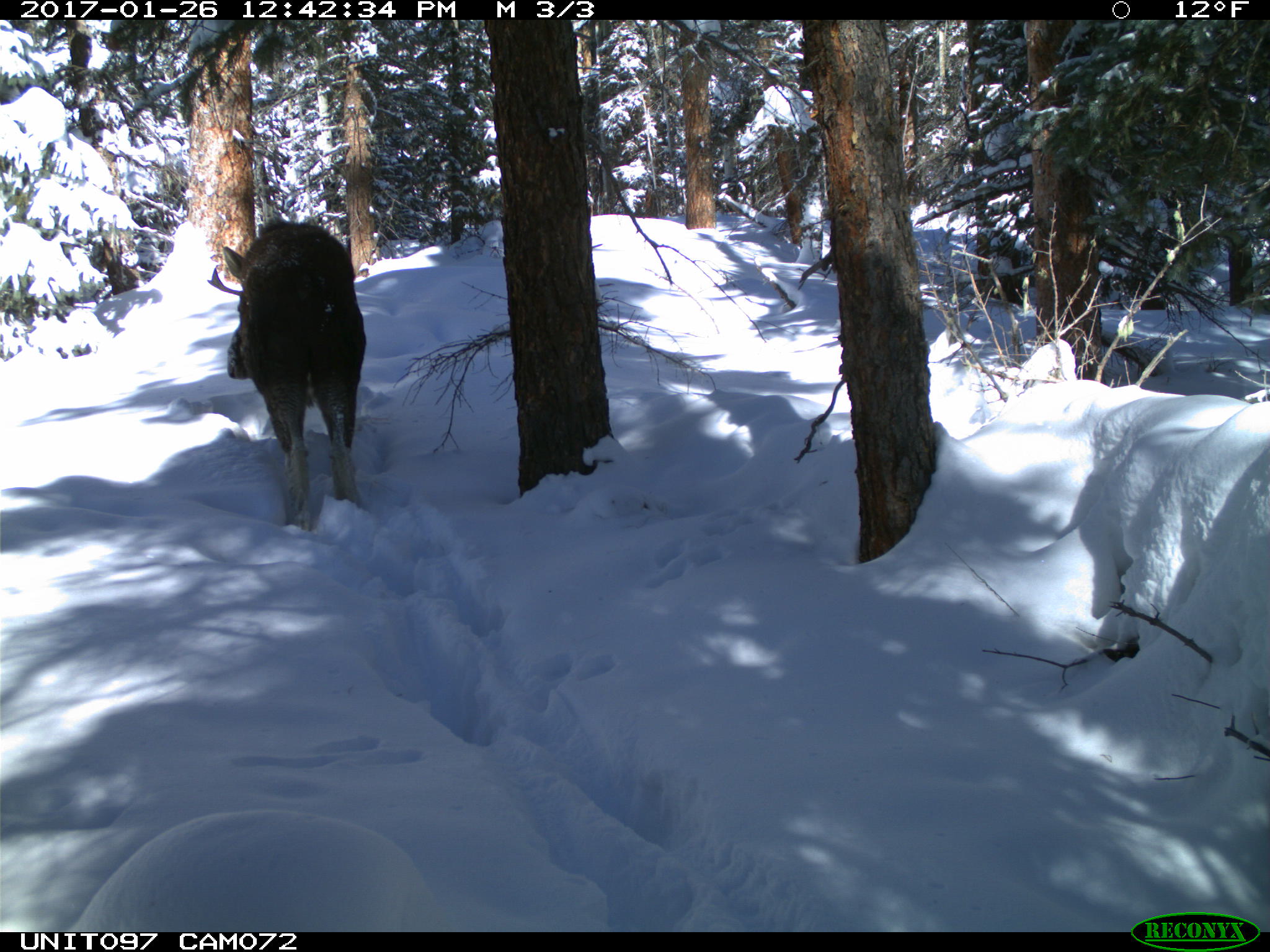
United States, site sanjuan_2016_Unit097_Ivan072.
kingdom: Animalia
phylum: Chordata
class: Mammalia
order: Artiodactyla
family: Cervidae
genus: Alces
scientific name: Alces alces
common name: moose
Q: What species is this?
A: Alces alces (moose).